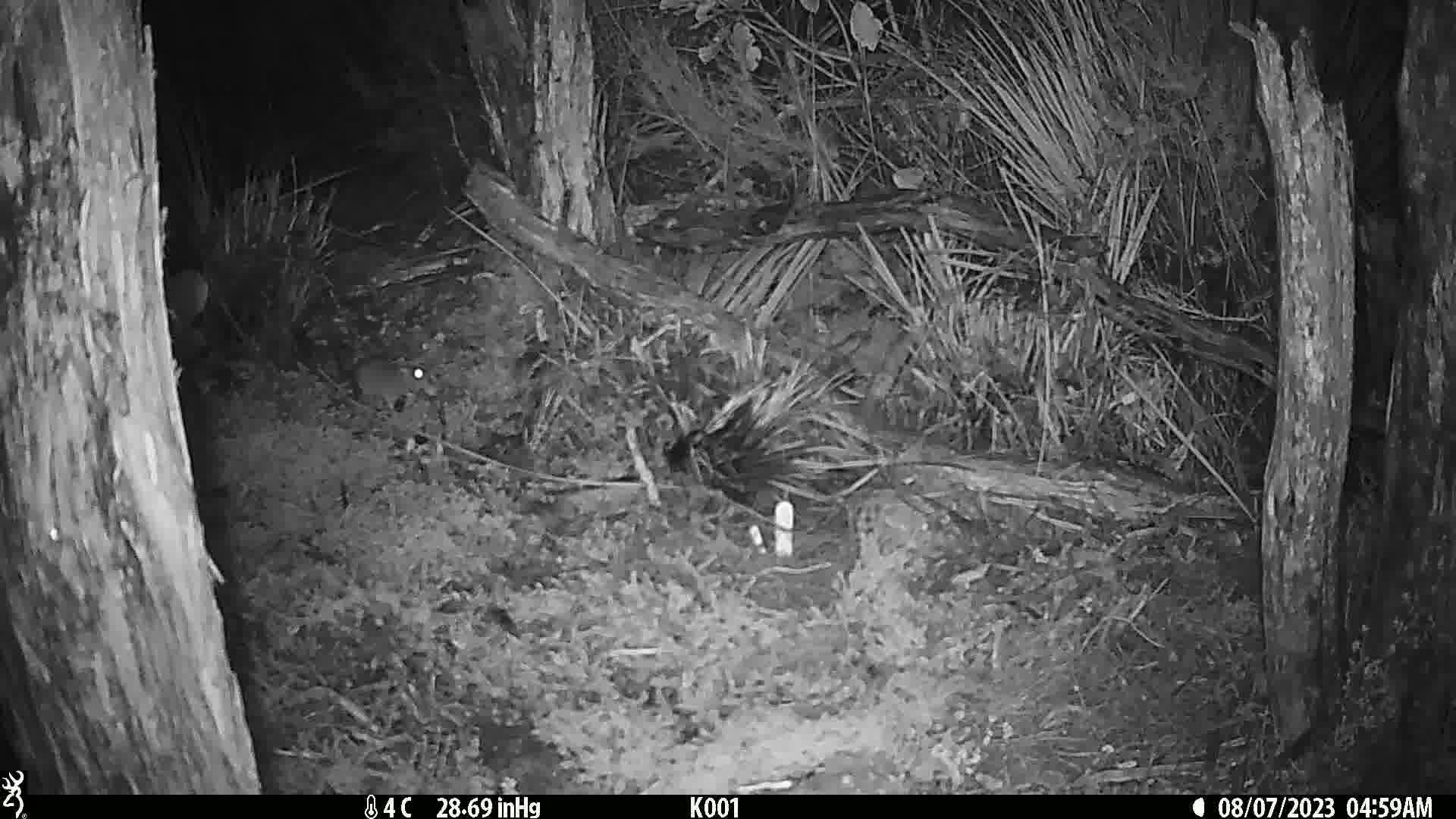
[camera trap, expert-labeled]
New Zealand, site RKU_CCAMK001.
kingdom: Animalia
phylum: Chordata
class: Mammalia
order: Rodentia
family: Muridae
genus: Rattus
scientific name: Rattus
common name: rat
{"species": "rat (Rattus)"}